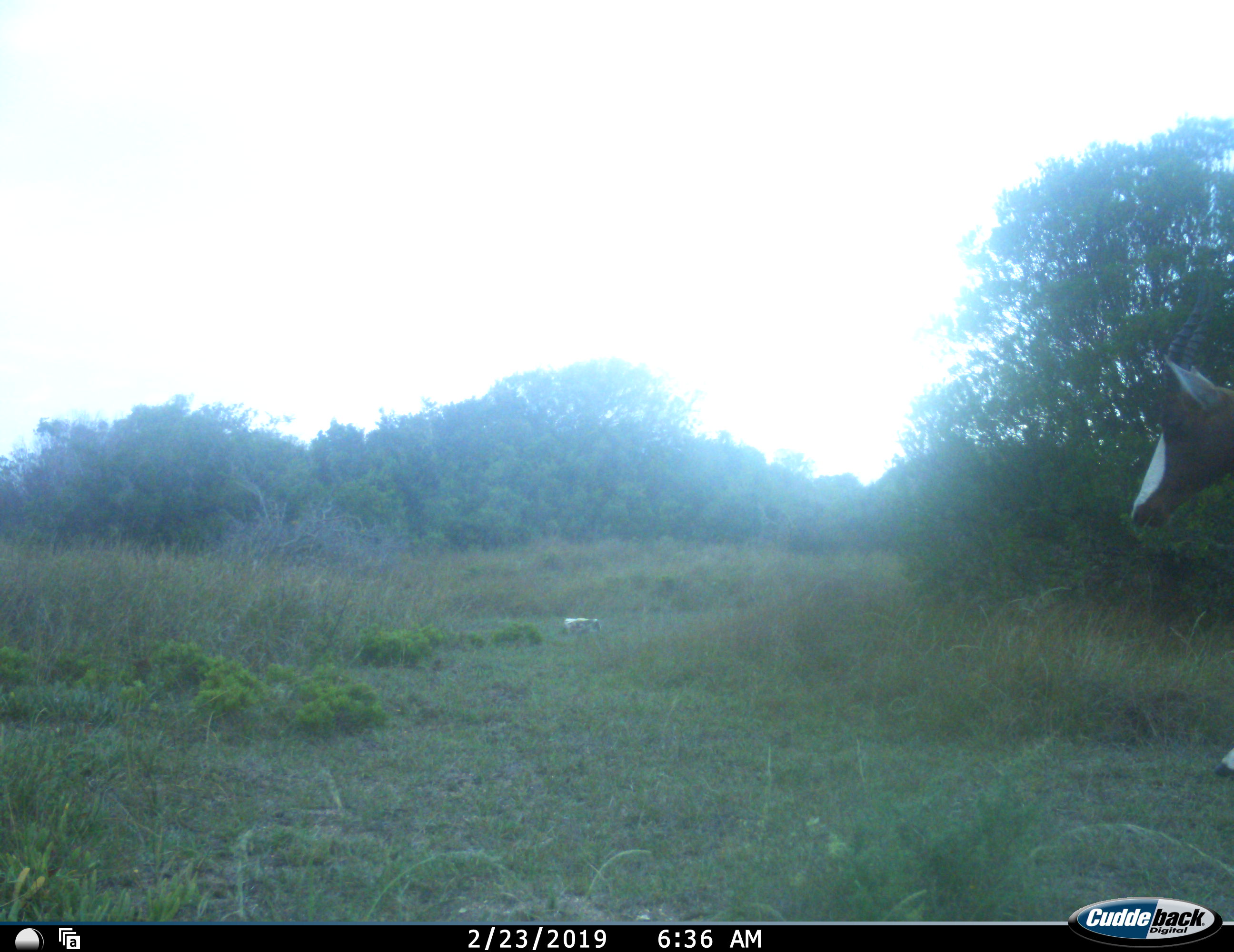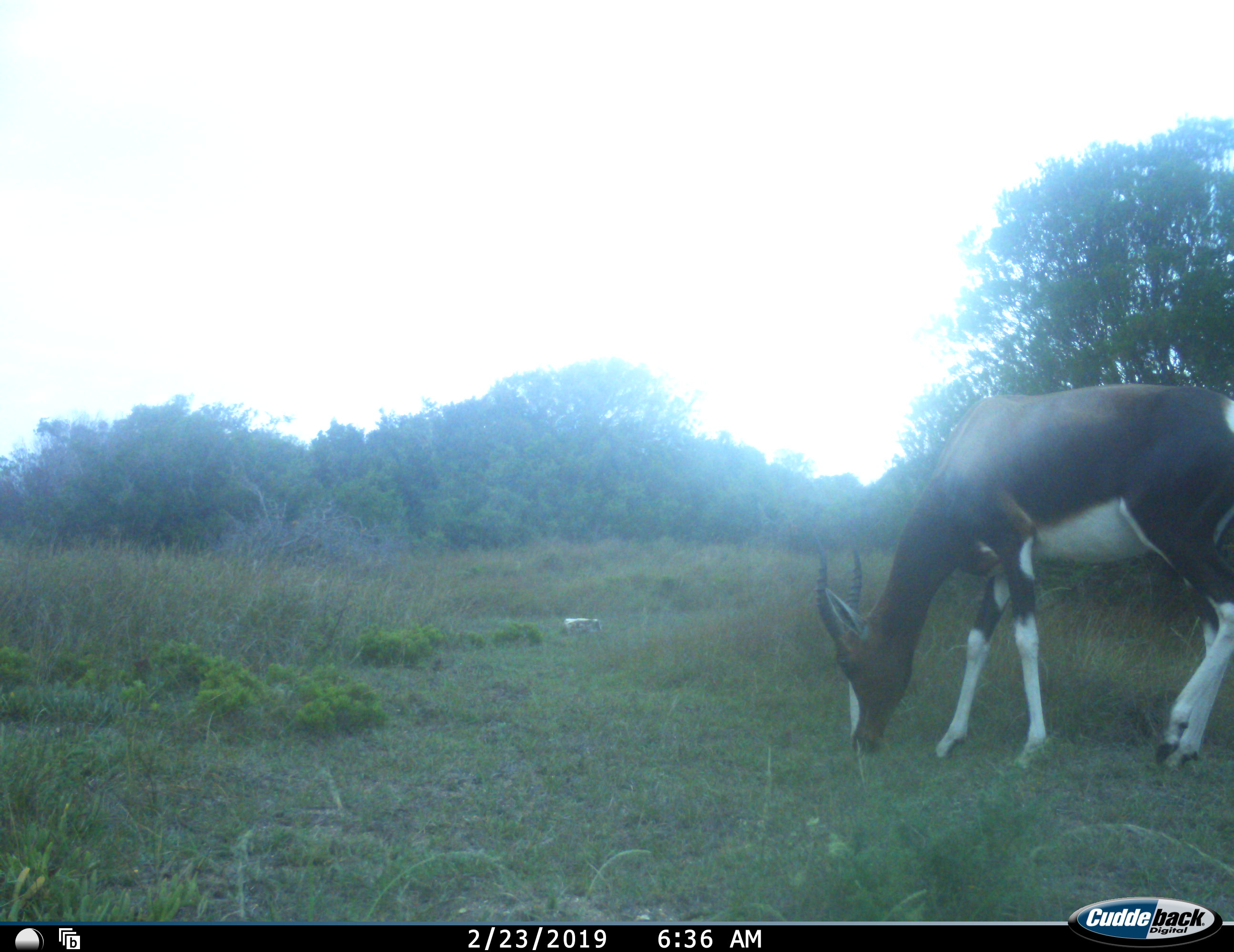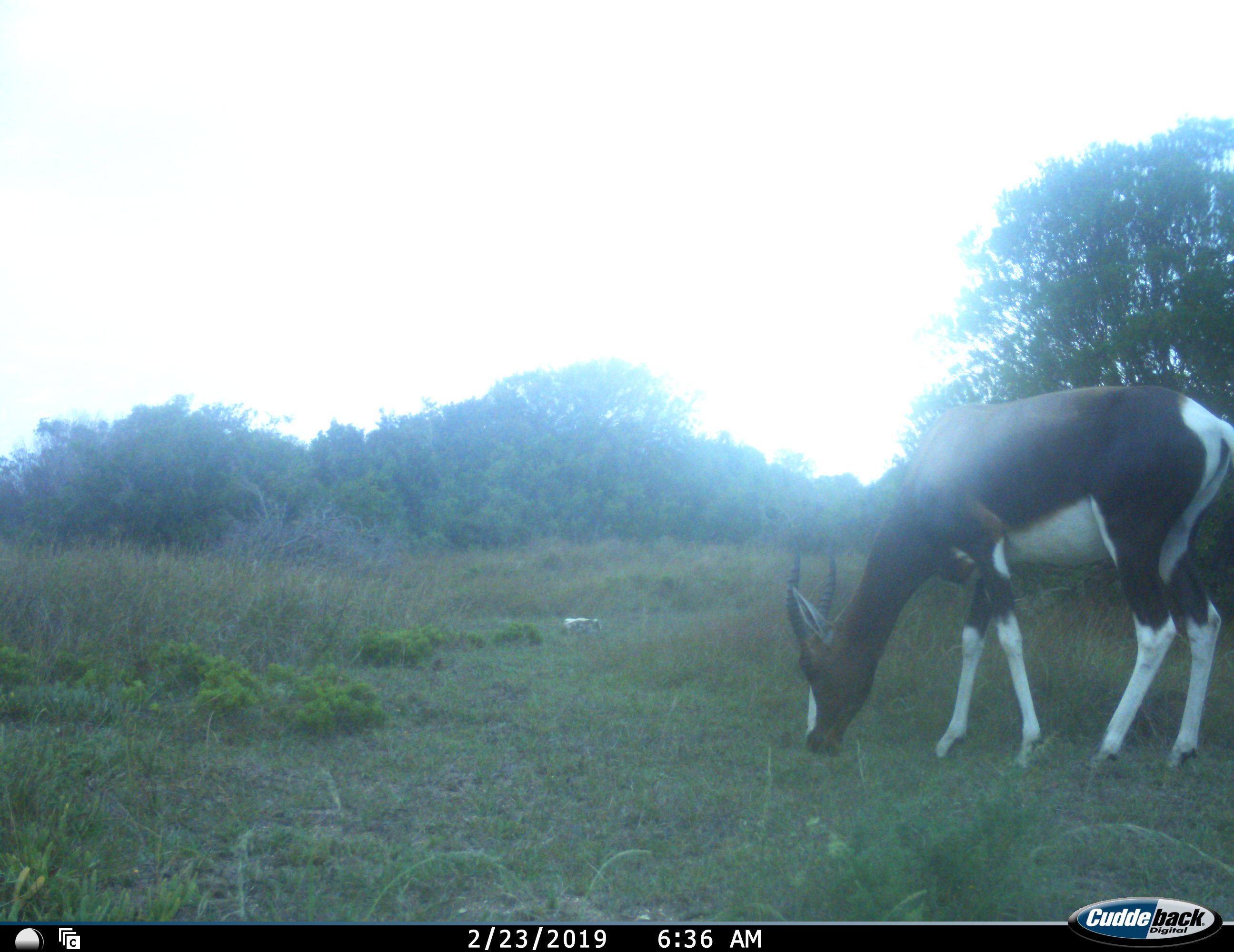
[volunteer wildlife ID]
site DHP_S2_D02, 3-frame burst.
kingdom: Animalia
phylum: Chordata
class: Mammalia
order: Artiodactyla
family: Bovidae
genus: Damaliscus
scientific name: Damaliscus pygargus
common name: bontebok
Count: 1.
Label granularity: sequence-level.